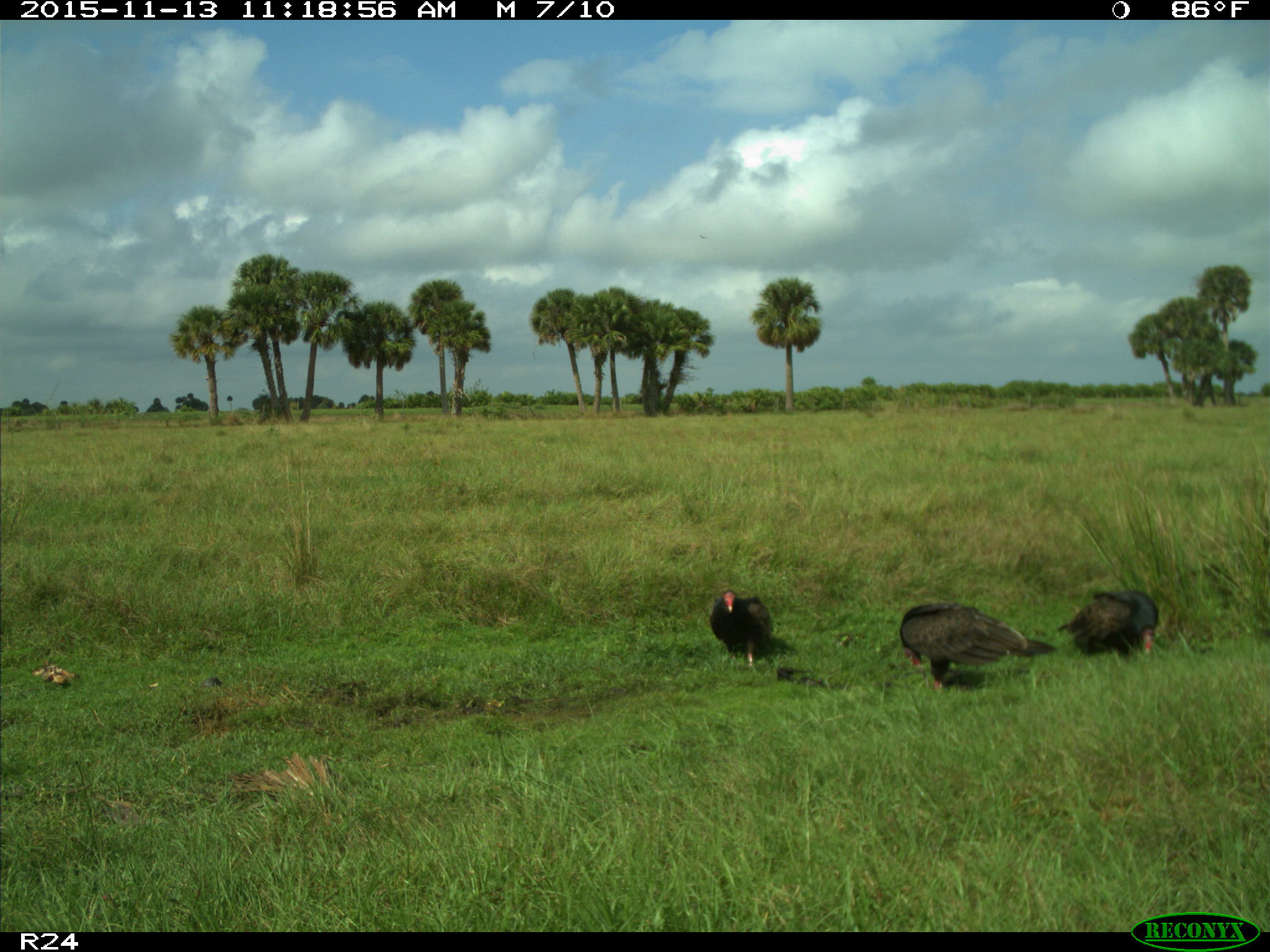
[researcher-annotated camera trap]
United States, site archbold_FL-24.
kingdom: Animalia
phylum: Chordata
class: Aves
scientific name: Aves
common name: birds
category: unidentified bird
Unidentified bird (birds) (Aves).